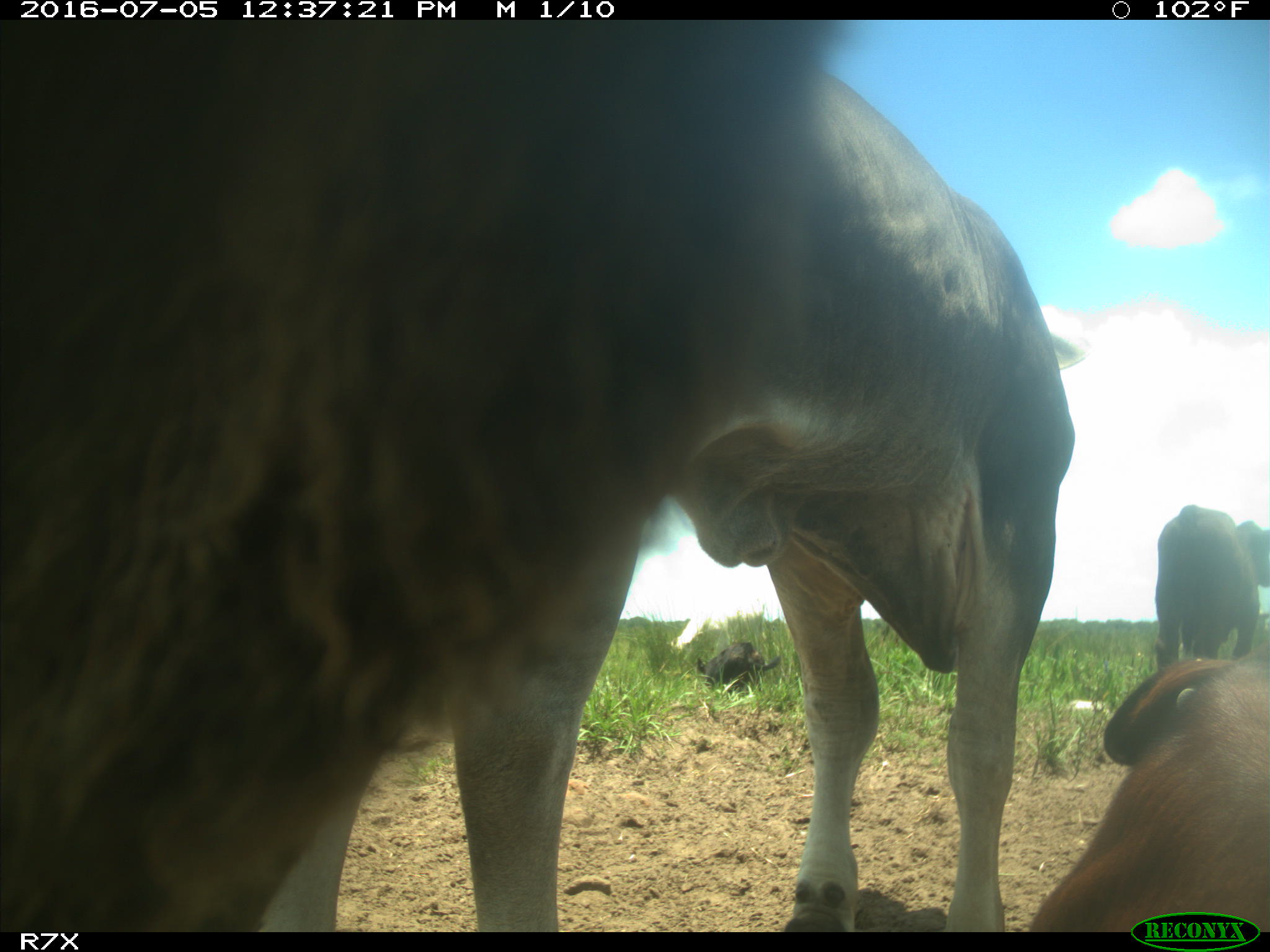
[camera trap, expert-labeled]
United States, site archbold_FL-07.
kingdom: Animalia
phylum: Chordata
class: Mammalia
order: Artiodactyla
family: Bovidae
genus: Bos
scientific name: Bos taurus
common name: domestic cow